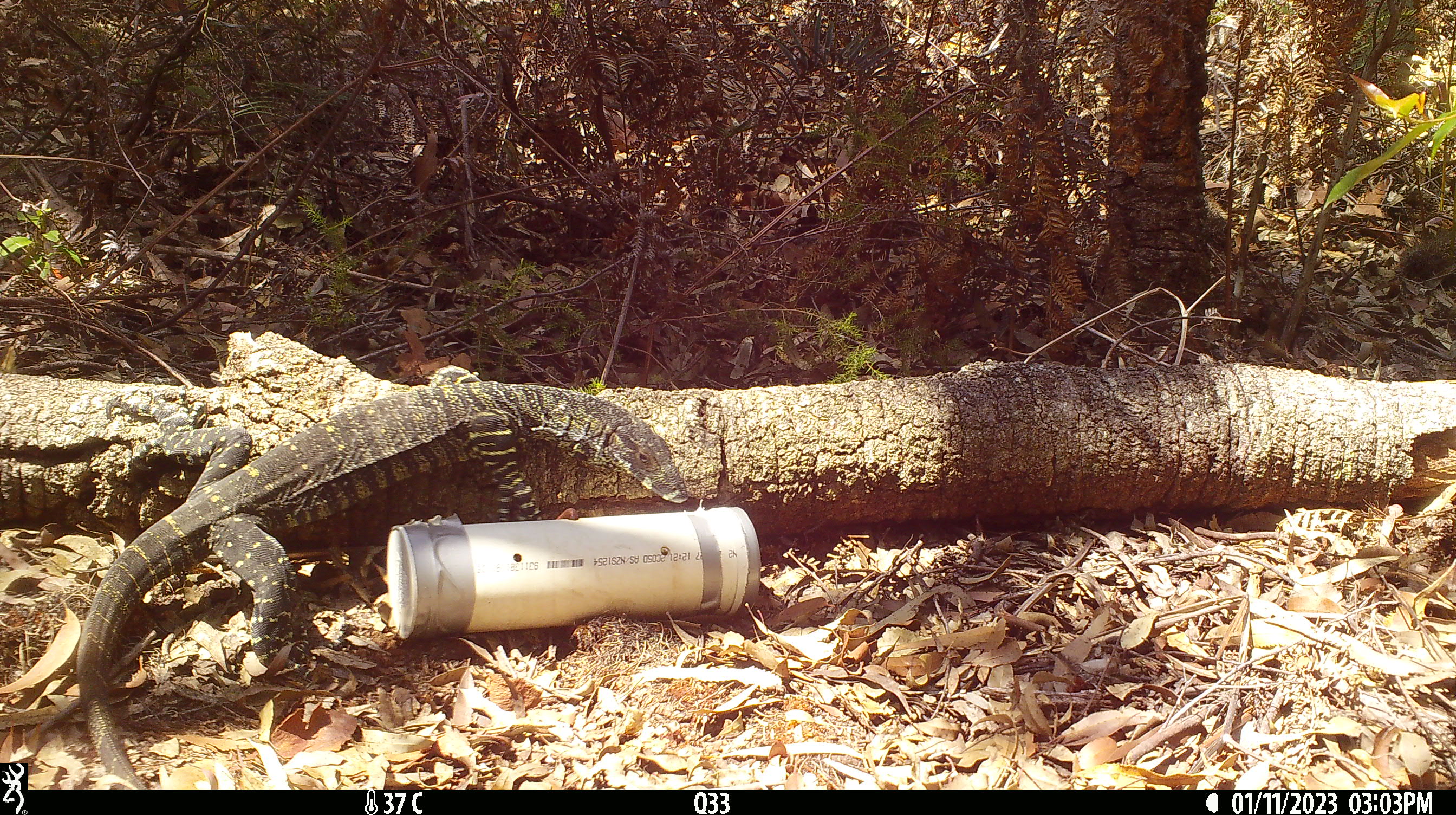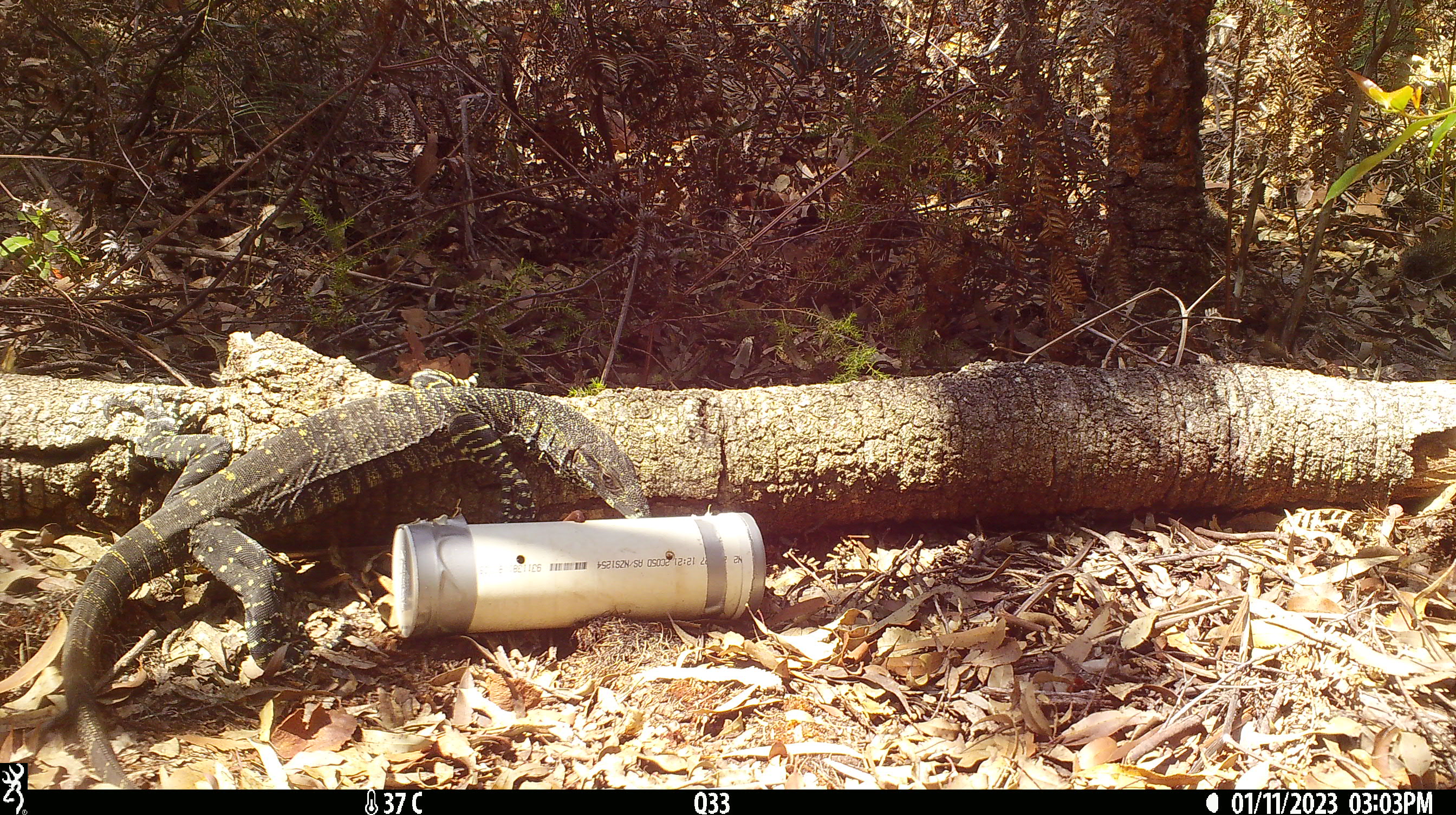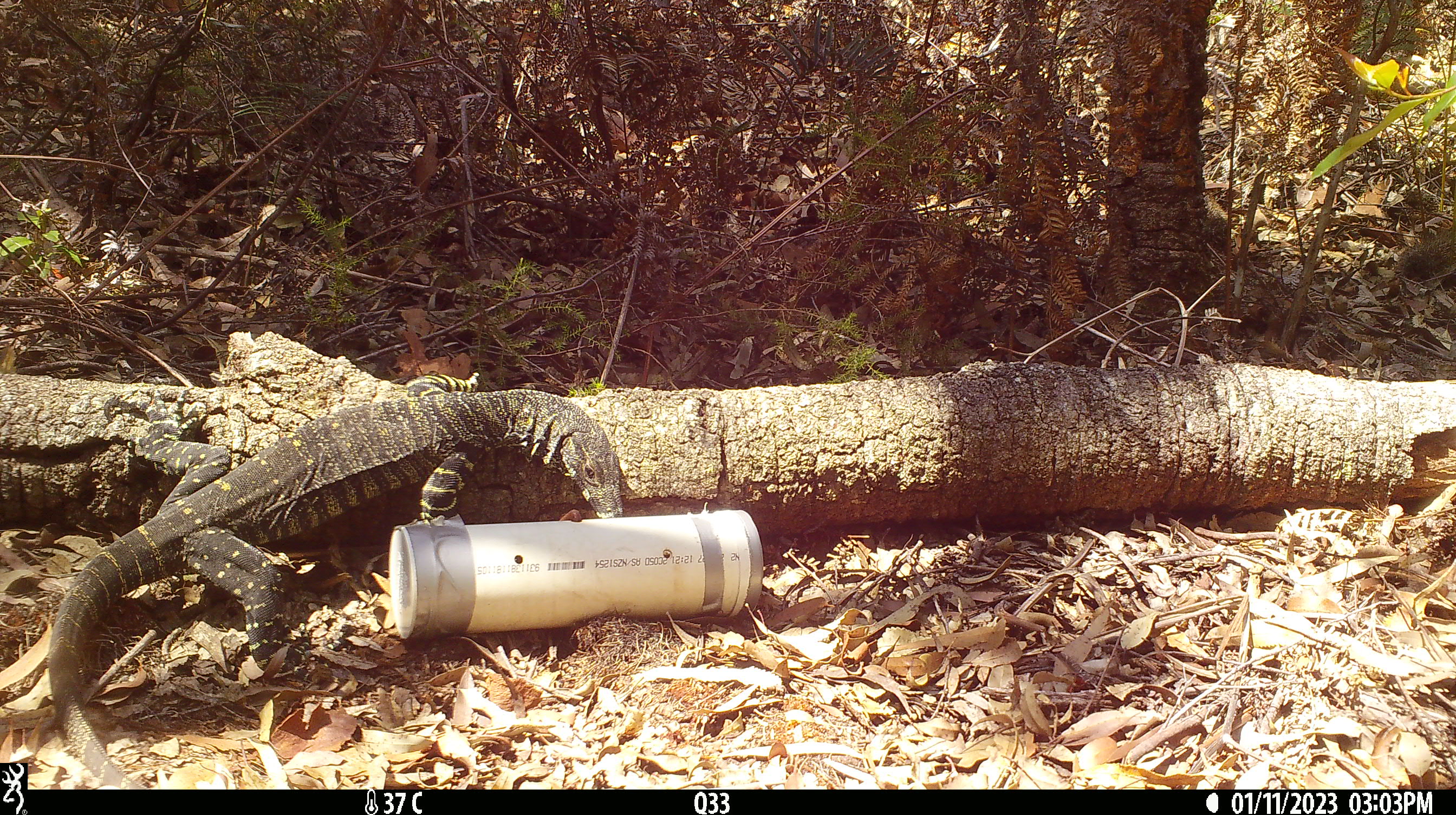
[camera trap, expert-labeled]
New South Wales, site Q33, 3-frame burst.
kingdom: Animalia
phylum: Chordata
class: Reptilia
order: Squamata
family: Varanidae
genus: Varanus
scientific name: Varanus varius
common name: lace monitor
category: goanna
Goanna (lace monitor) (Varanus varius).